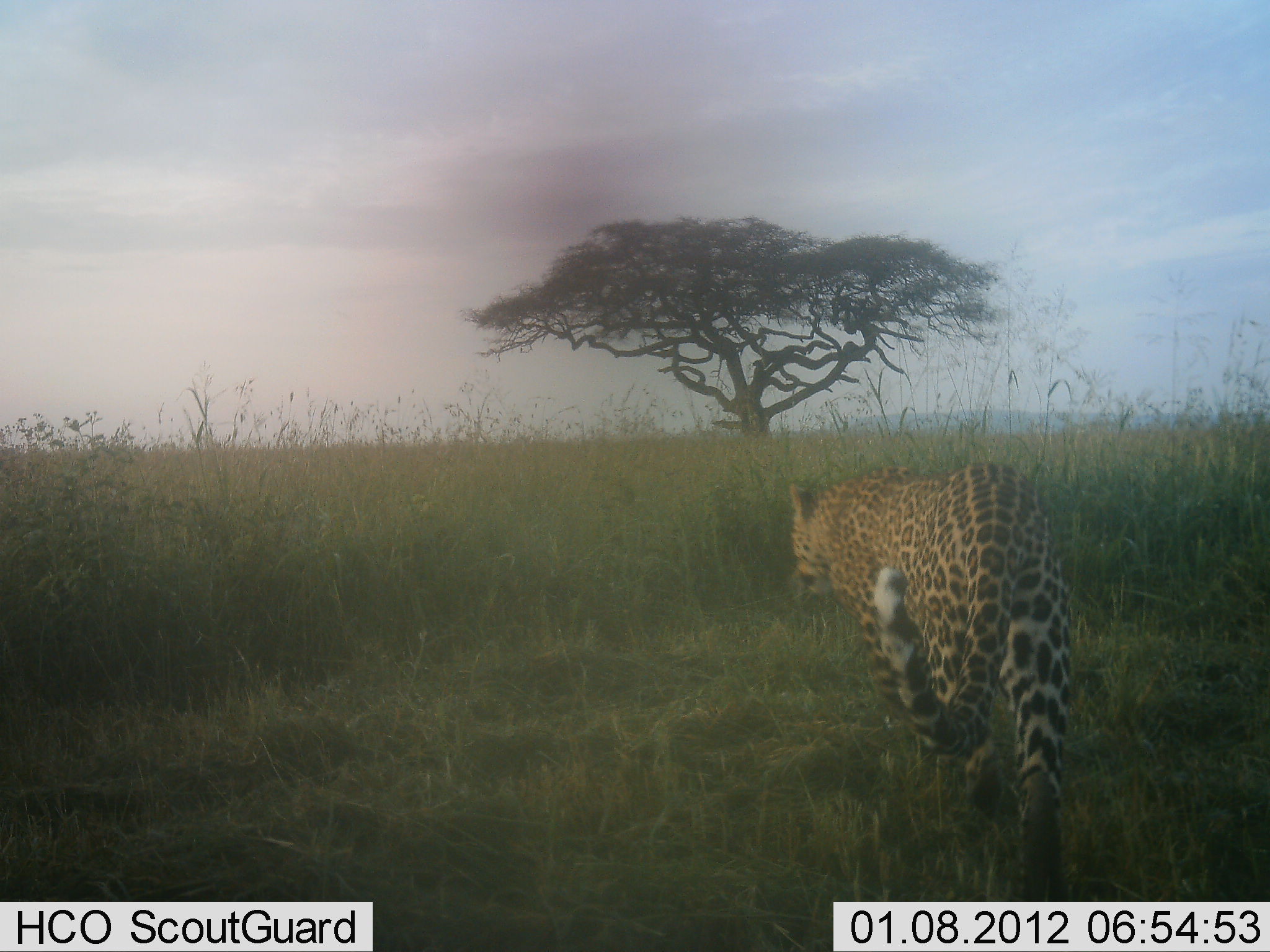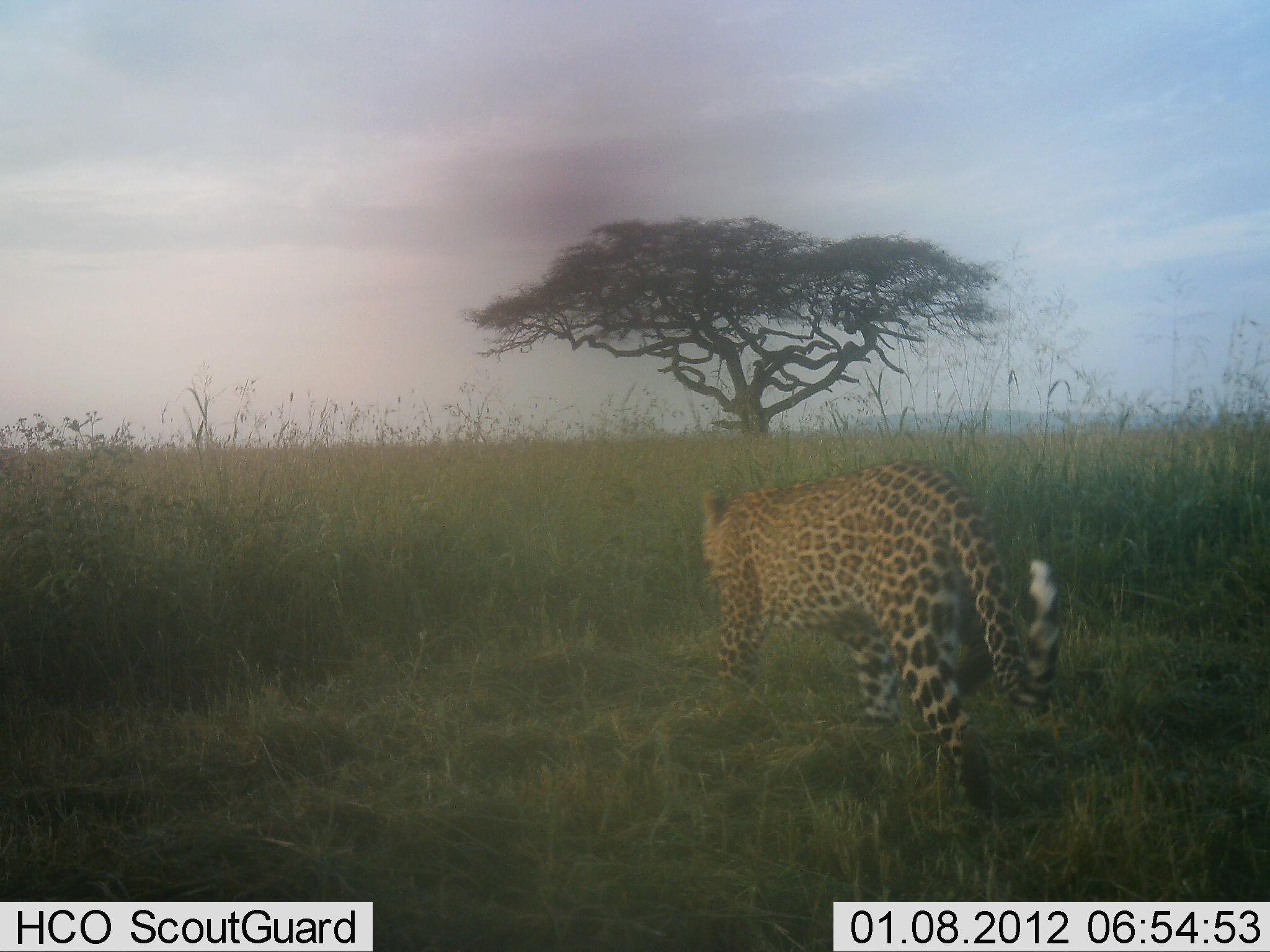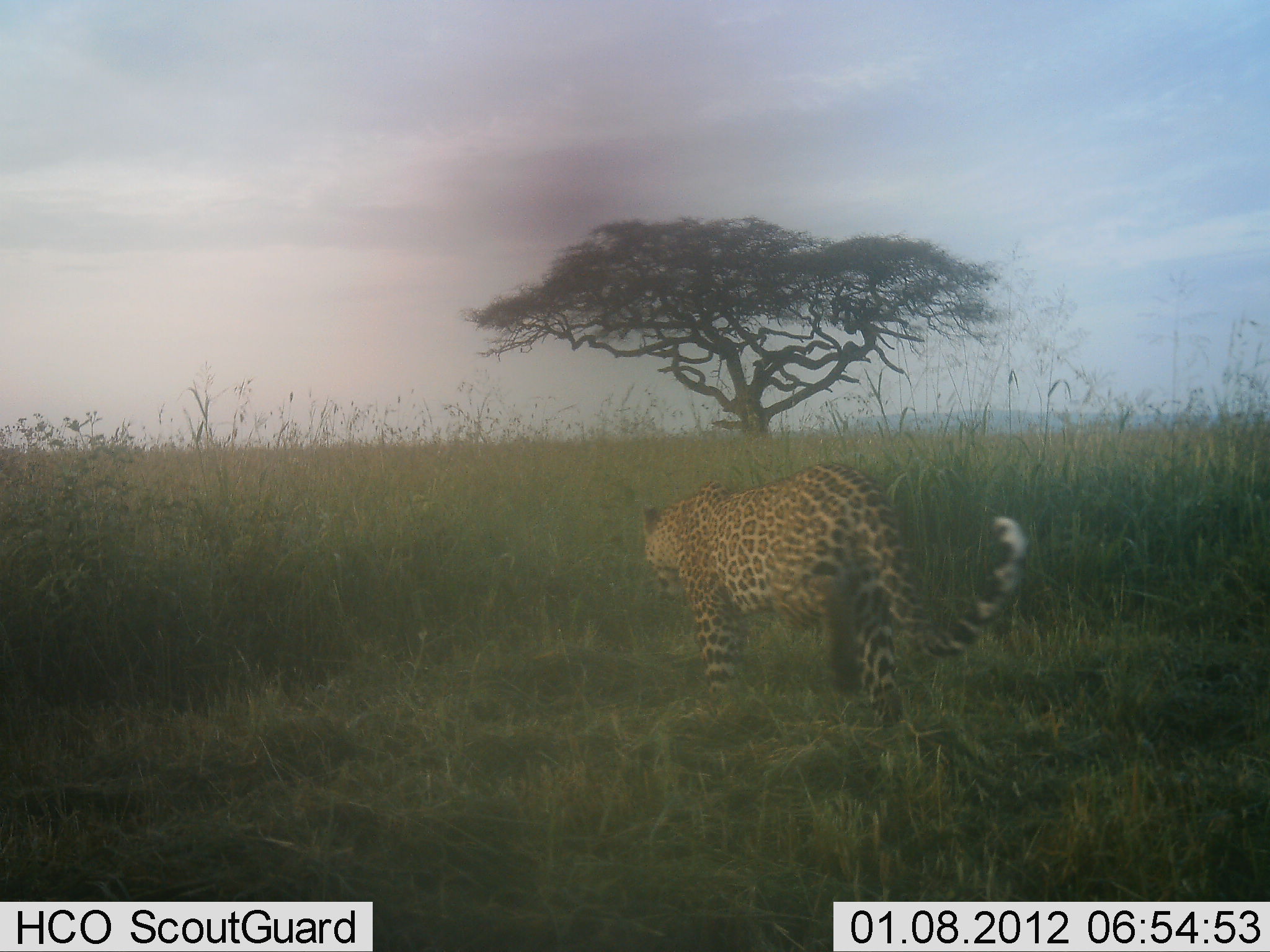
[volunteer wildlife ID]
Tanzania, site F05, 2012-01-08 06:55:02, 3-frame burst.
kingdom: Animalia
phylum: Chordata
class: Mammalia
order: Carnivora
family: Felidae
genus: Panthera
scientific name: Panthera pardus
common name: leopard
Leopard (Panthera pardus), count 1. Behavior (volunteer vote fractions): standing 0%, resting 0%, moving 100%, interacting 0%. Young present (vote fraction): 0%. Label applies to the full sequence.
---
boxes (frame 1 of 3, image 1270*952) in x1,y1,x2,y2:
animal: 784,461,1084,902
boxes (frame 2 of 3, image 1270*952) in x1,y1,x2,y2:
animal: 696,459,1064,838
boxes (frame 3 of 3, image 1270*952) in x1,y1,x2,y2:
animal: 636,461,1027,733